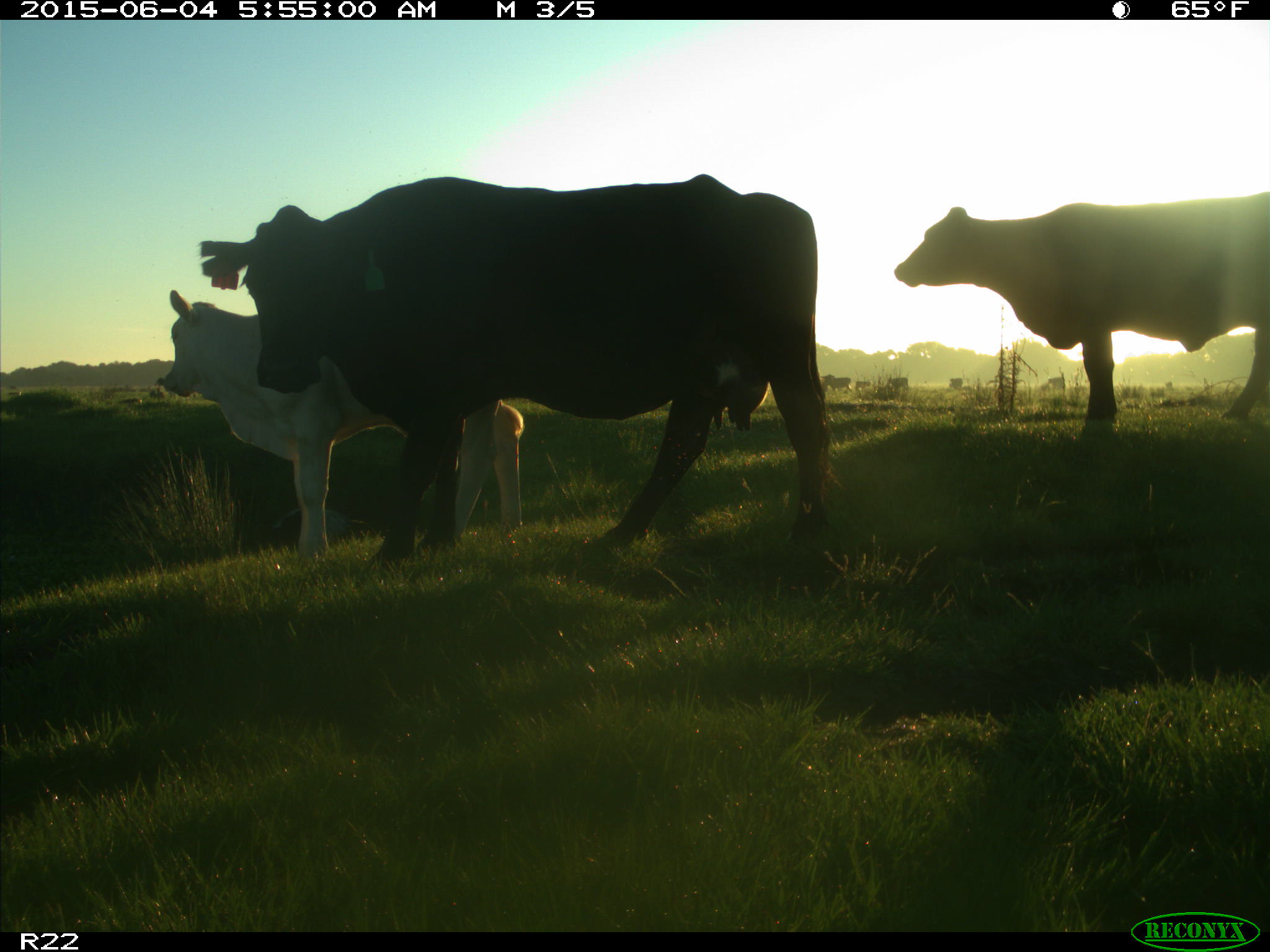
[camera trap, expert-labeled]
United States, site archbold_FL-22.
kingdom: Animalia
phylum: Chordata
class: Mammalia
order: Artiodactyla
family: Bovidae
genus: Bos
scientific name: Bos taurus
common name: domestic cow